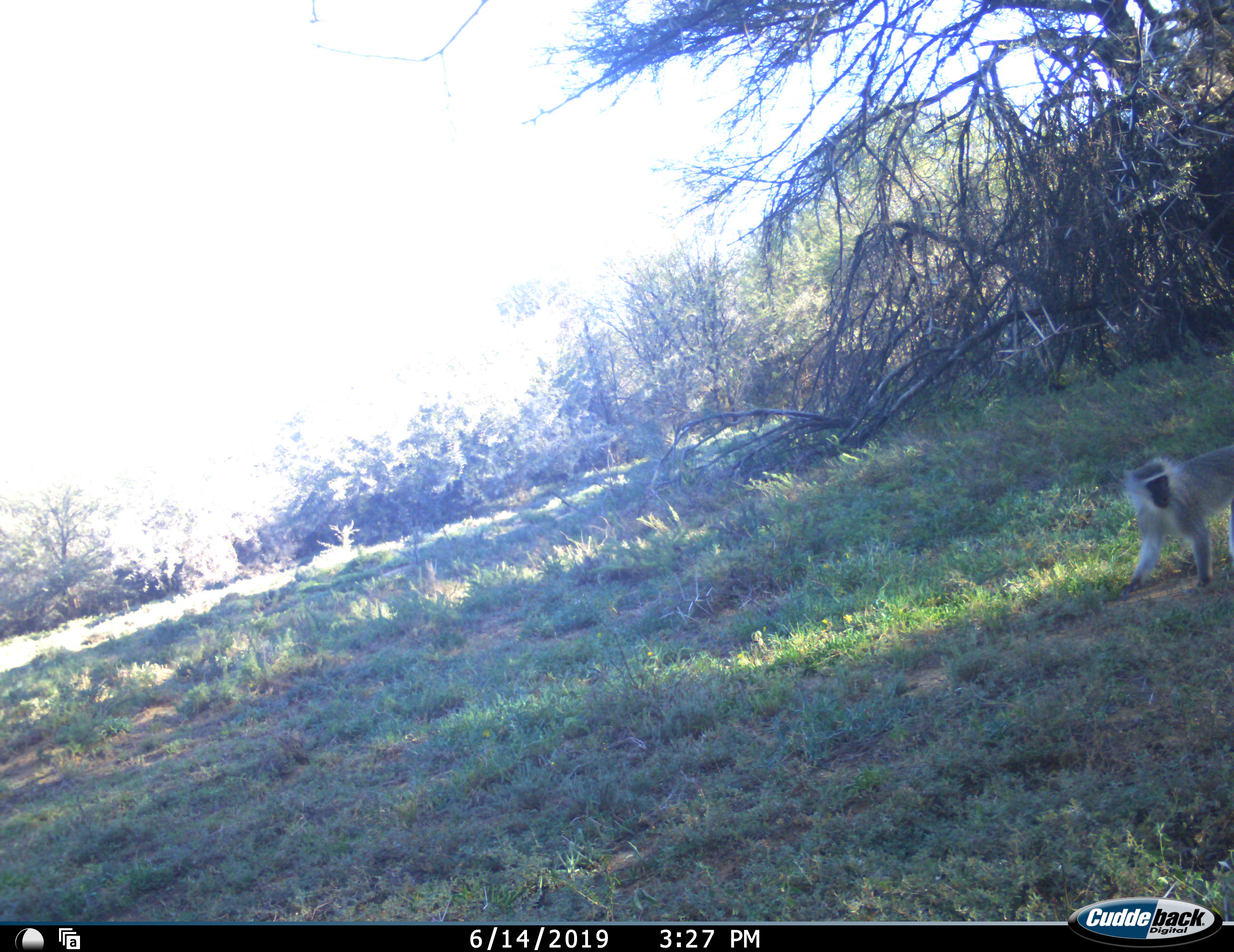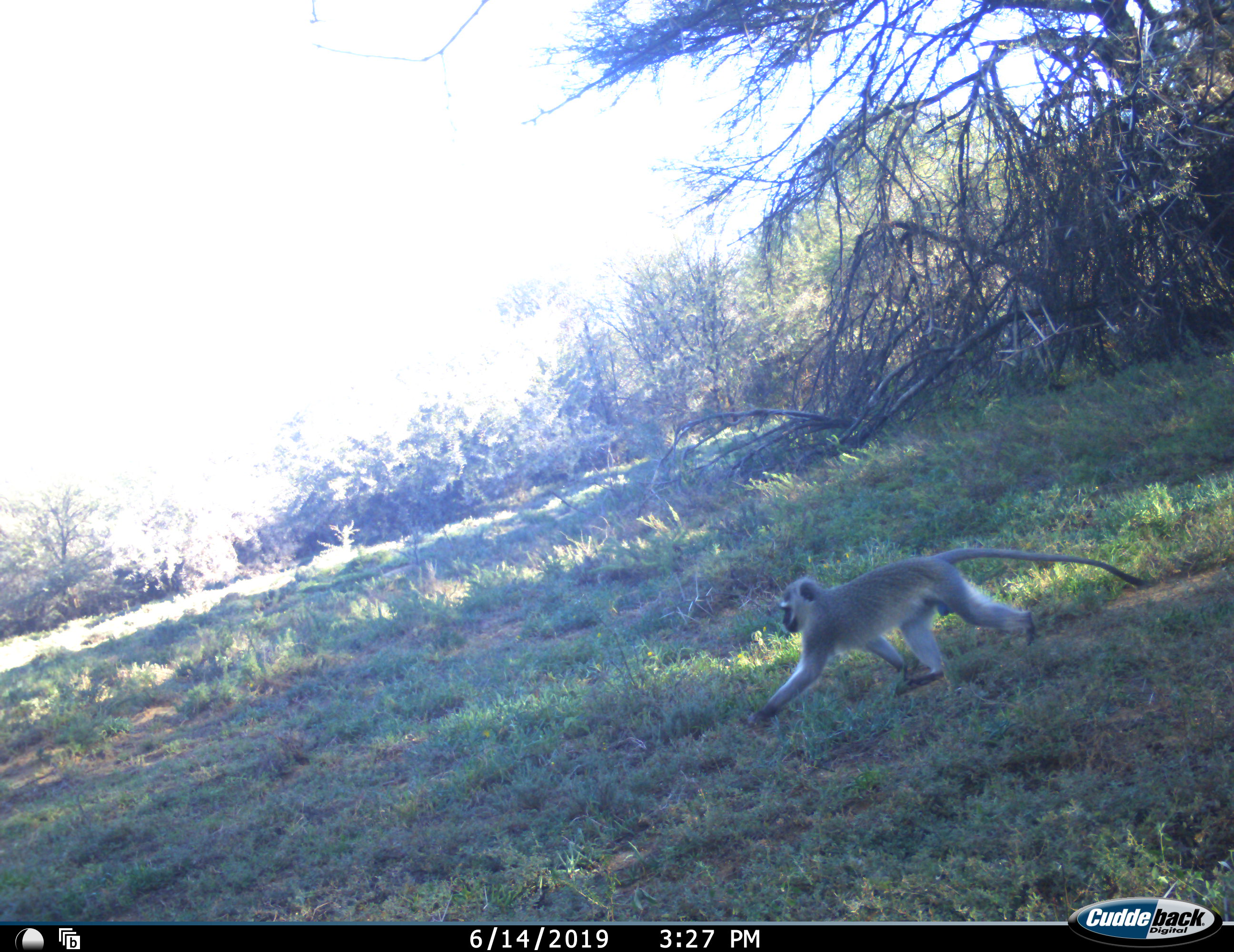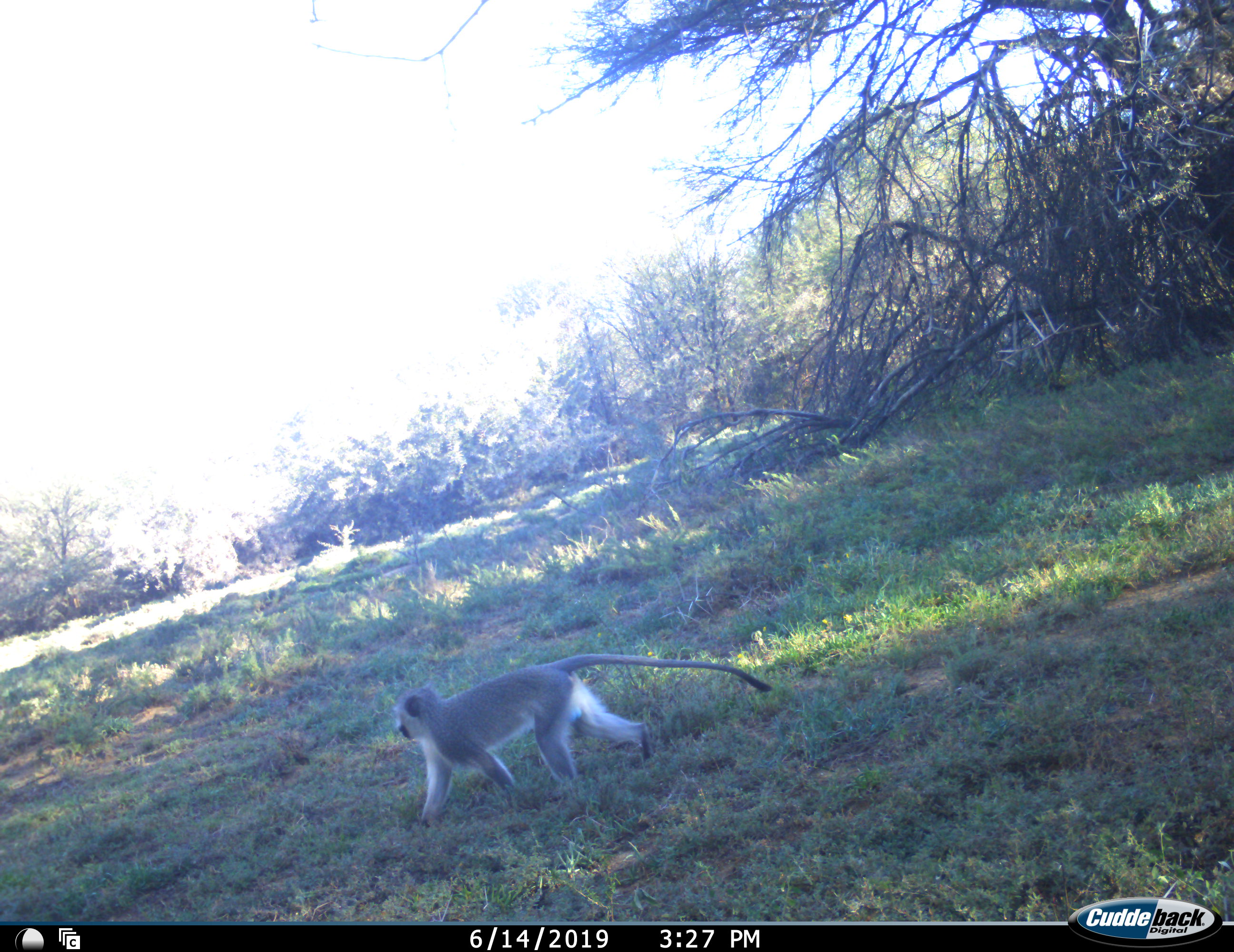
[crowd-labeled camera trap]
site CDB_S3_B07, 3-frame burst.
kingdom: Animalia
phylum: Chordata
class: Mammalia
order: Primates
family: Cercopithecidae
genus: Chlorocebus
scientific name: Chlorocebus pygerythrus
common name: vervet monkey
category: monkeyvervet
Monkeyvervet (vervet monkey) (Chlorocebus pygerythrus), count 1. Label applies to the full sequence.